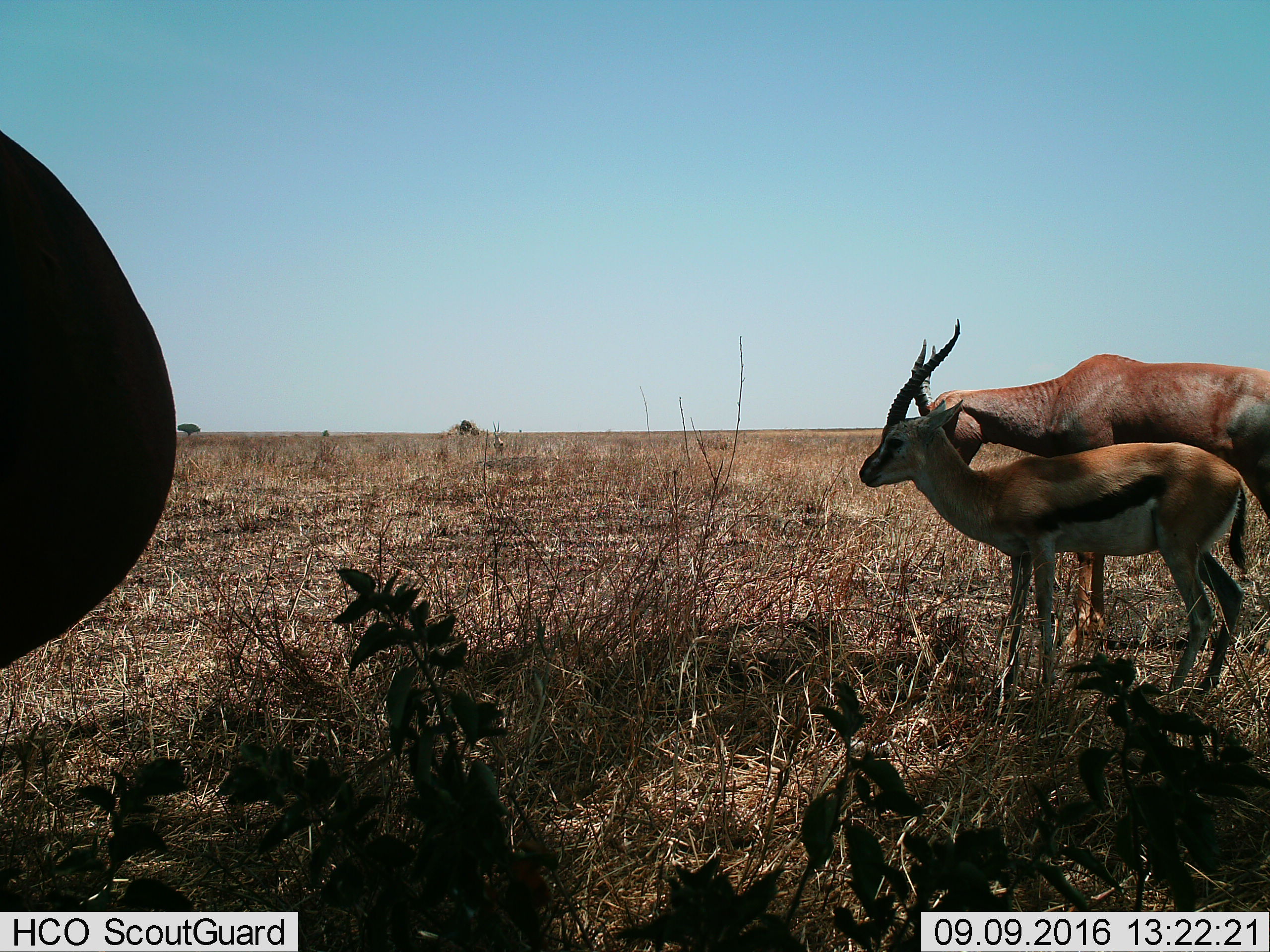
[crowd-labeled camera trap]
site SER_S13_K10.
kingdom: Animalia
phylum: Chordata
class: Mammalia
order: Artiodactyla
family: Bovidae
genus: Eudorcas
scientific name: Eudorcas thomsonii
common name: thomson's gazelle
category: gazellethomsons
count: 1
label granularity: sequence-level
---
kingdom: Animalia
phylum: Chordata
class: Mammalia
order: Artiodactyla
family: Bovidae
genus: Damaliscus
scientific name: Damaliscus lunatus jimela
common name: topi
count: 1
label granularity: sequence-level